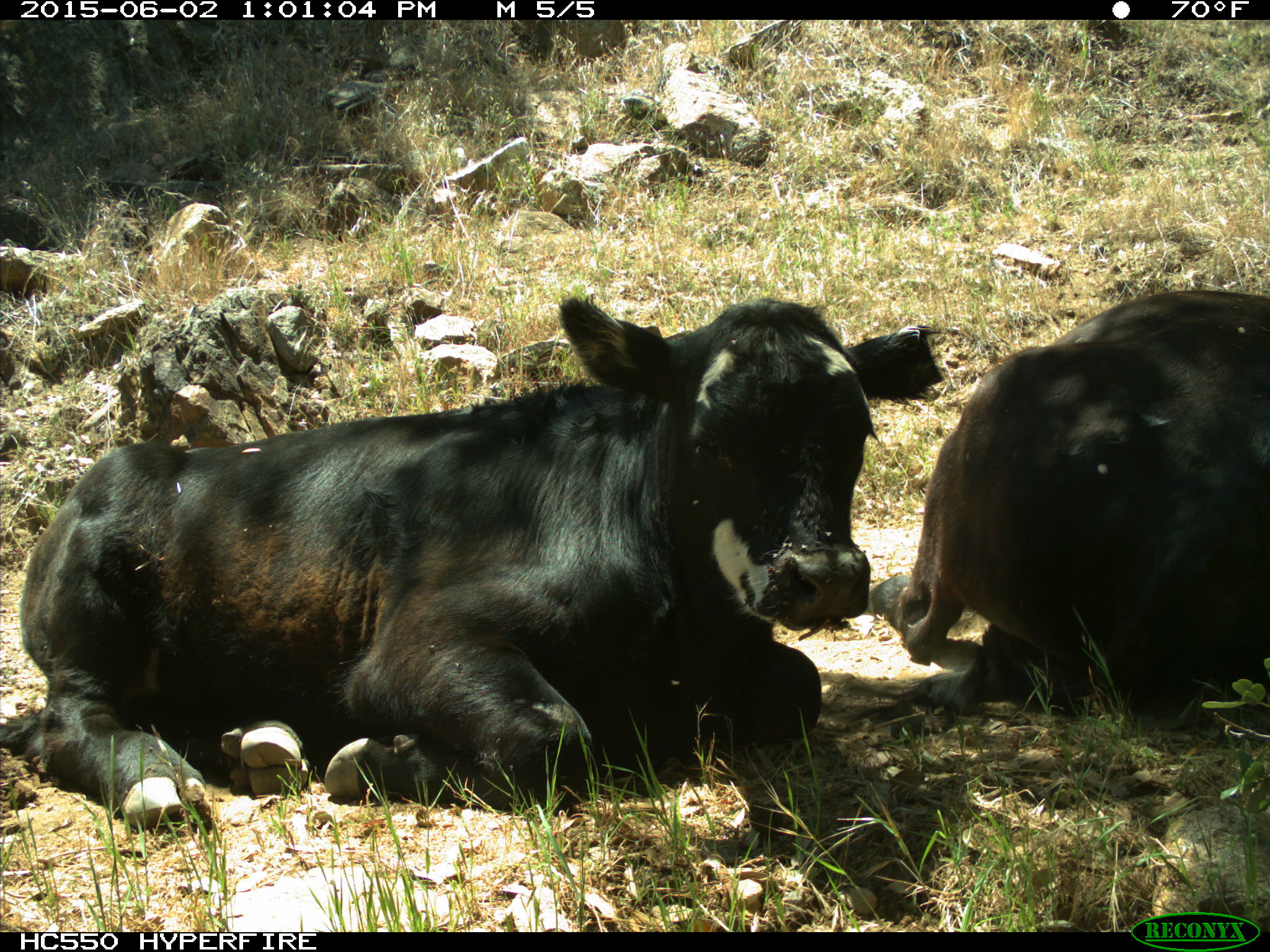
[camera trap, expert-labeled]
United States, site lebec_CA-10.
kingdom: Animalia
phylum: Chordata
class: Mammalia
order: Artiodactyla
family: Bovidae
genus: Bos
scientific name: Bos taurus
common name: domestic cow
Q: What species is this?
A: Bos taurus (domestic cow).